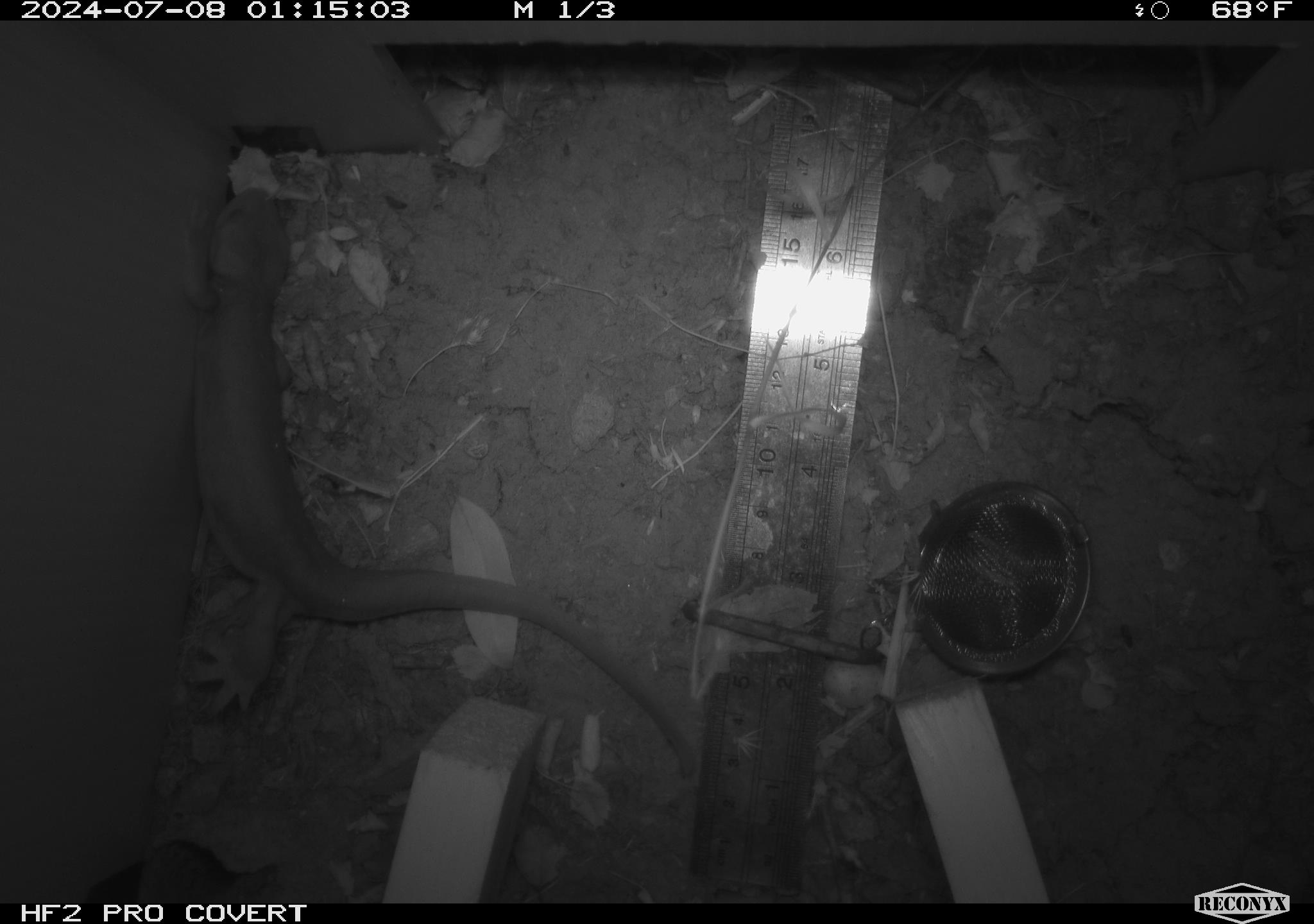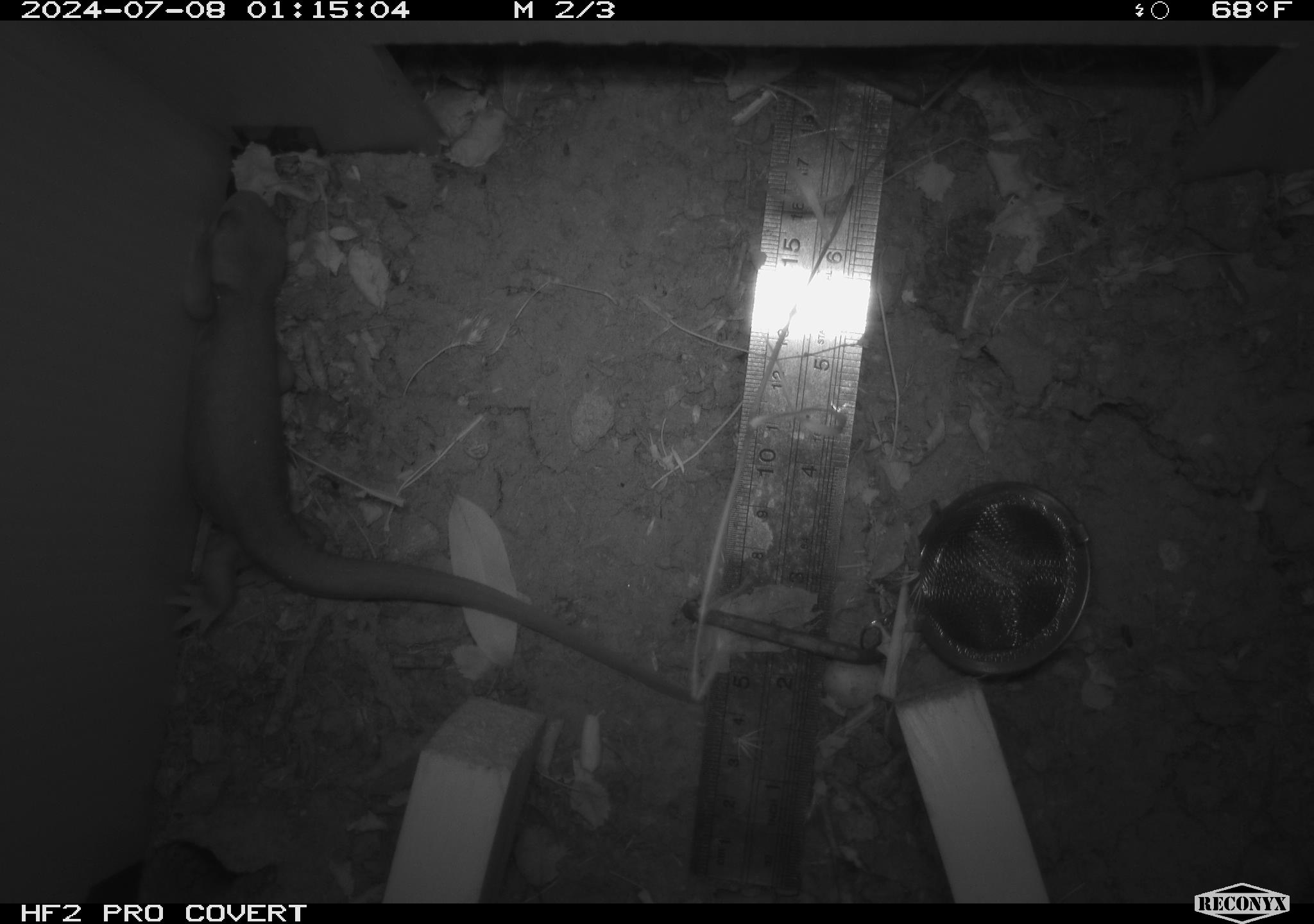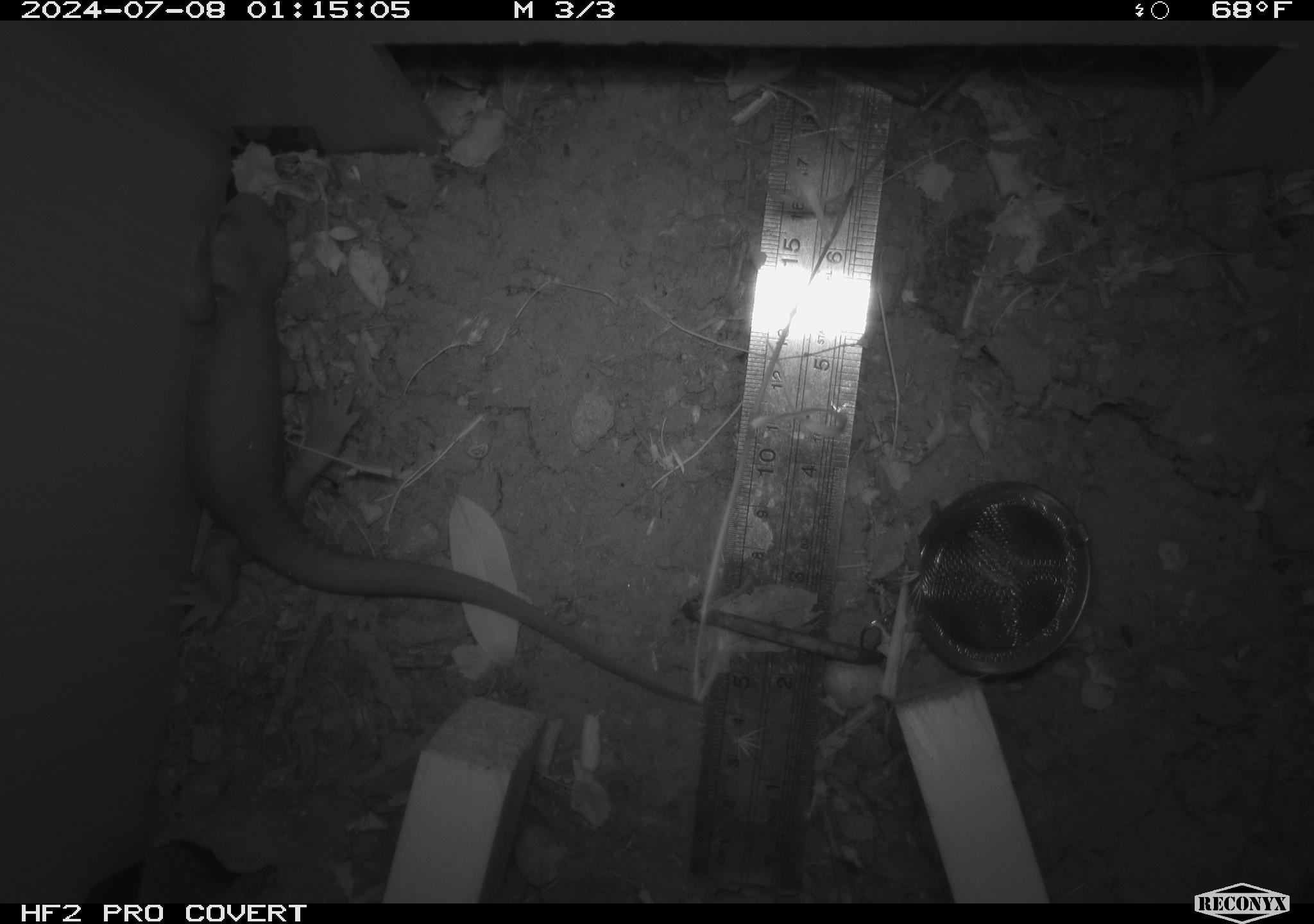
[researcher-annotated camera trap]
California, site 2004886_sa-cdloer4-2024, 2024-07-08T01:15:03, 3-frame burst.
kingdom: Animalia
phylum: Chordata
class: Amphibia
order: Caudata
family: Salamandridae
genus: Taricha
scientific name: Taricha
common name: pacific newts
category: taricha species